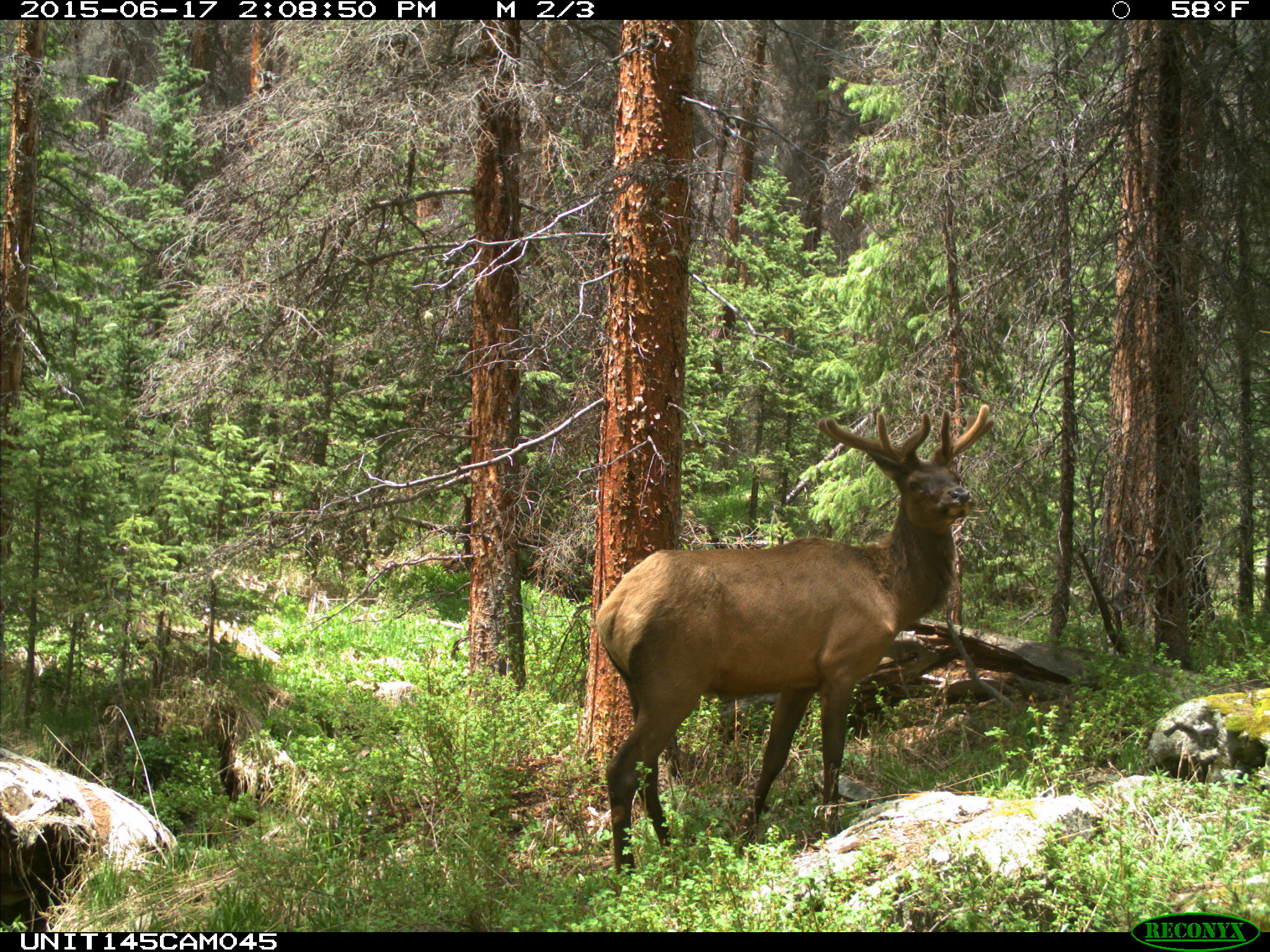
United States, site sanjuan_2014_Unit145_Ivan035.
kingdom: Animalia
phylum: Chordata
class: Mammalia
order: Artiodactyla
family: Cervidae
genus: Cervus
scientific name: Cervus elaphus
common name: red deer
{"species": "Cervus elaphus (red deer)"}